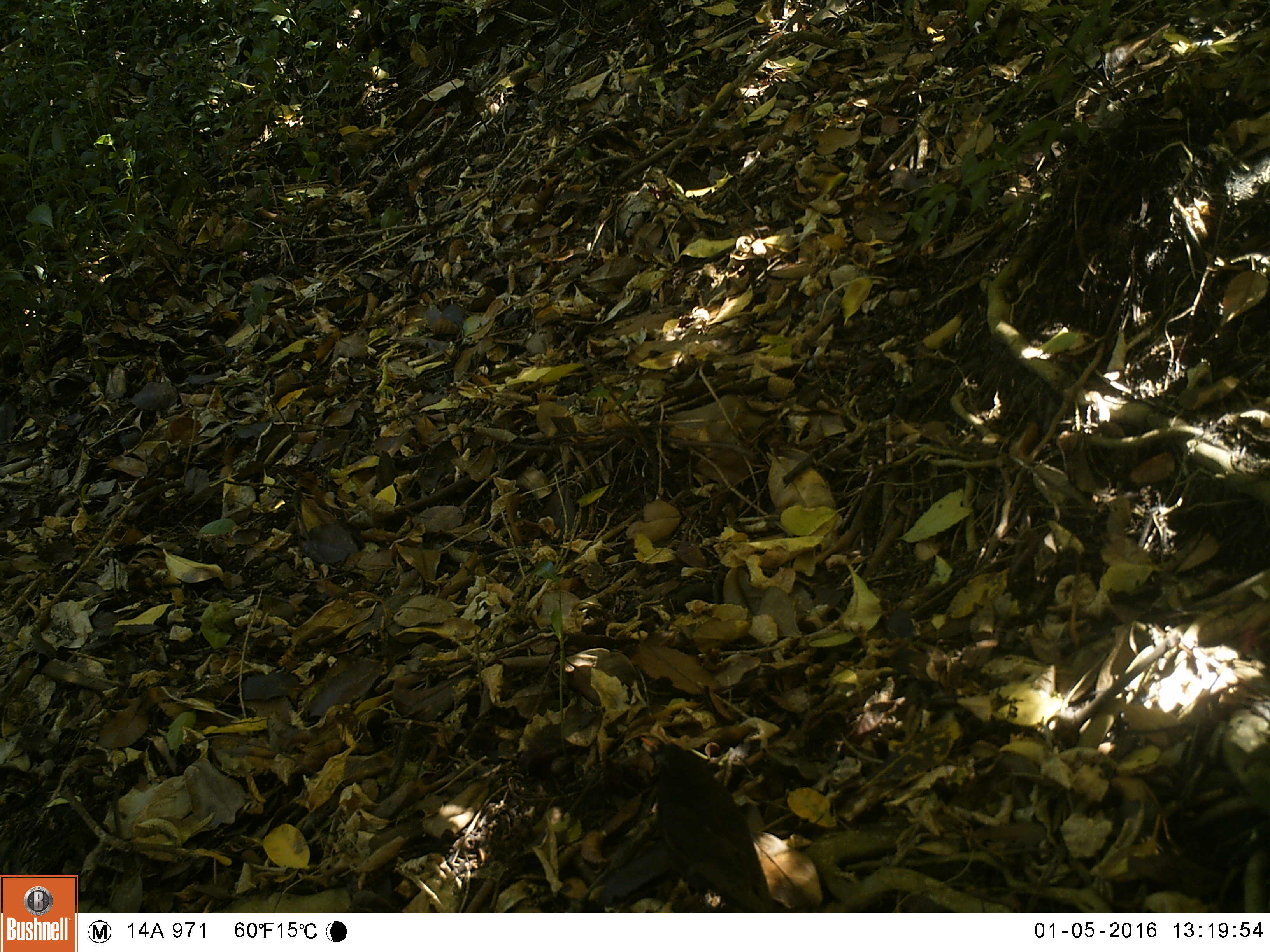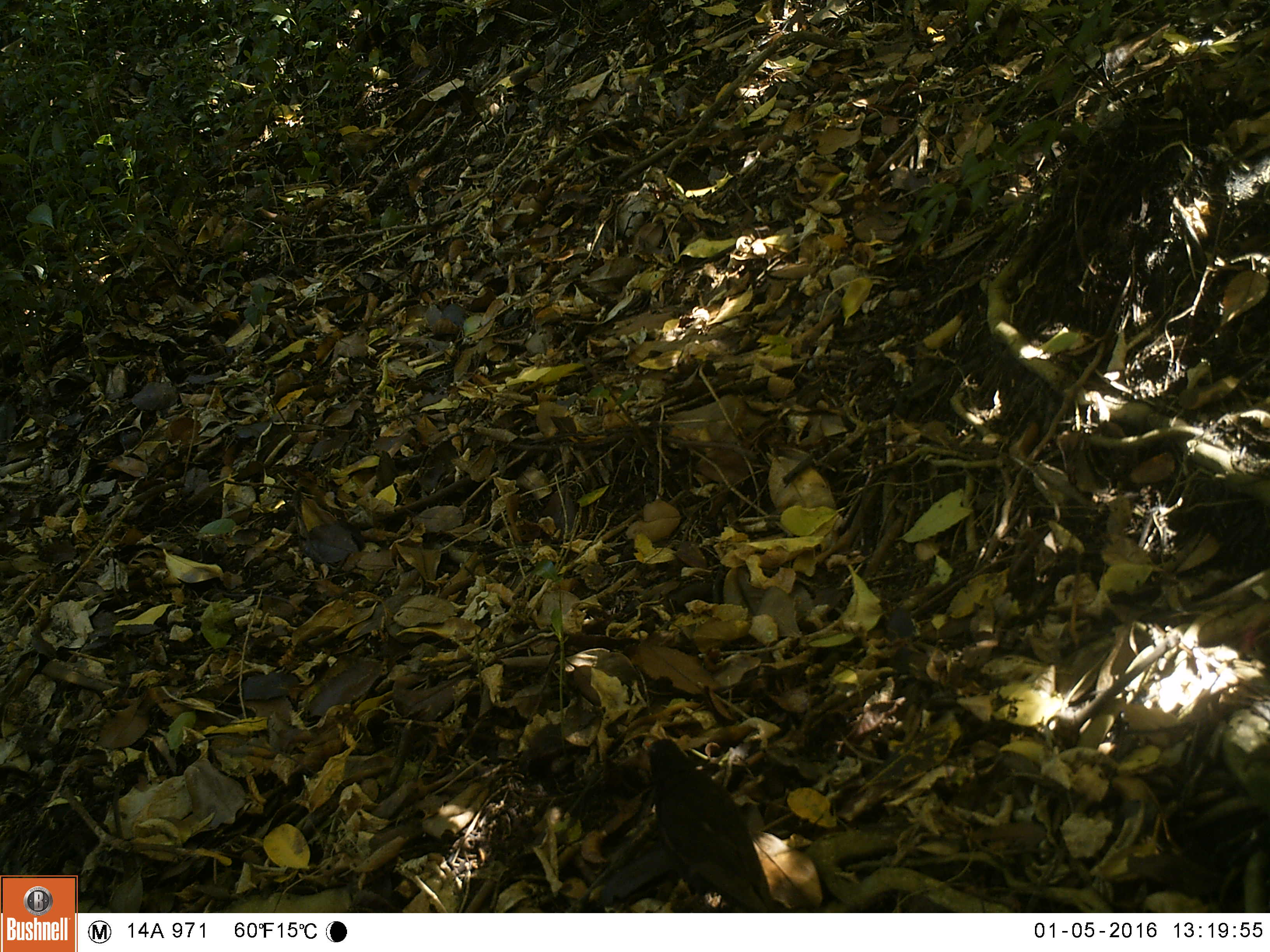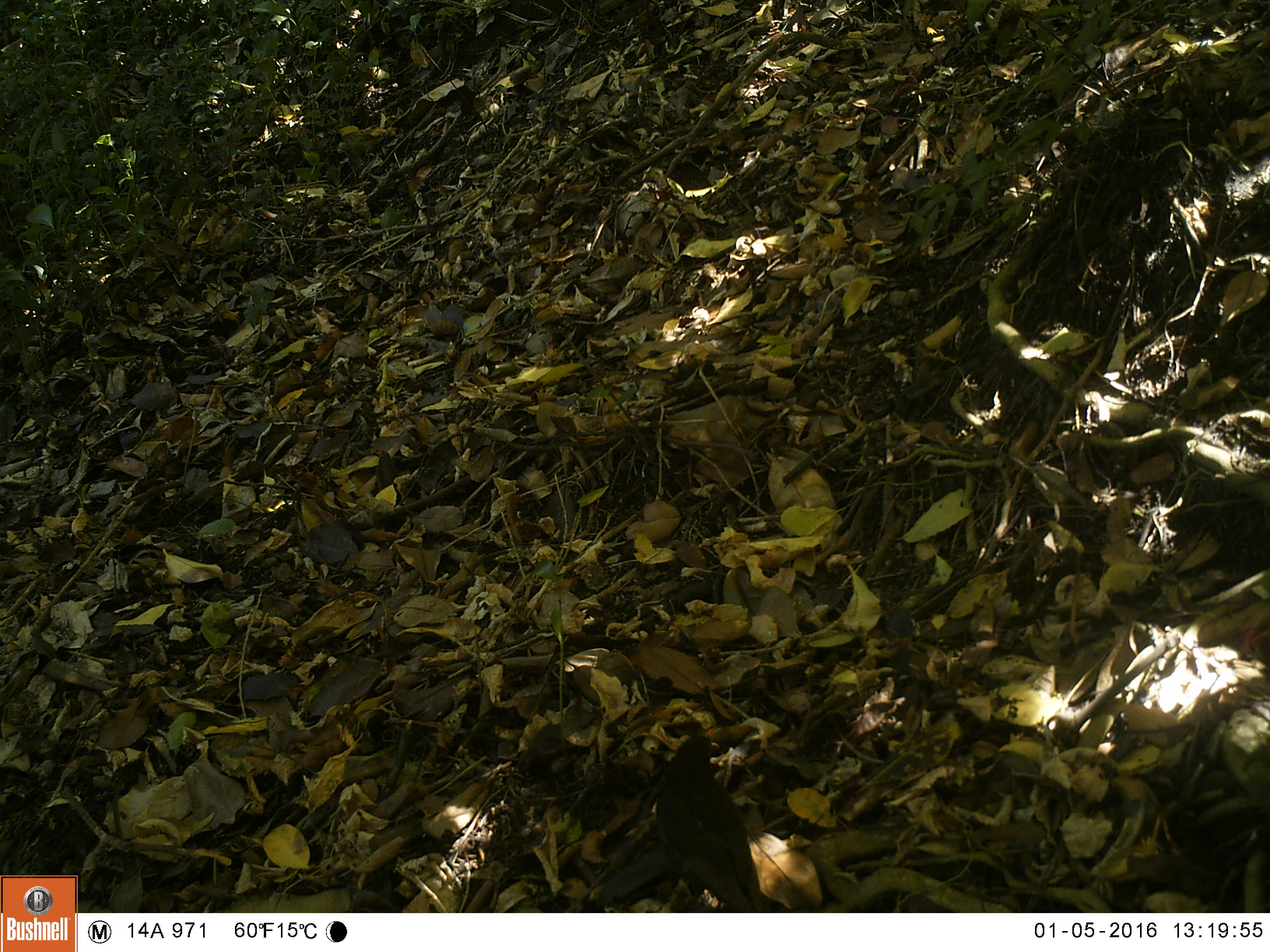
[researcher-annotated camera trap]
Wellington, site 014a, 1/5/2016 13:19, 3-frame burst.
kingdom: Animalia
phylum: Chordata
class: Aves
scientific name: Aves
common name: bird